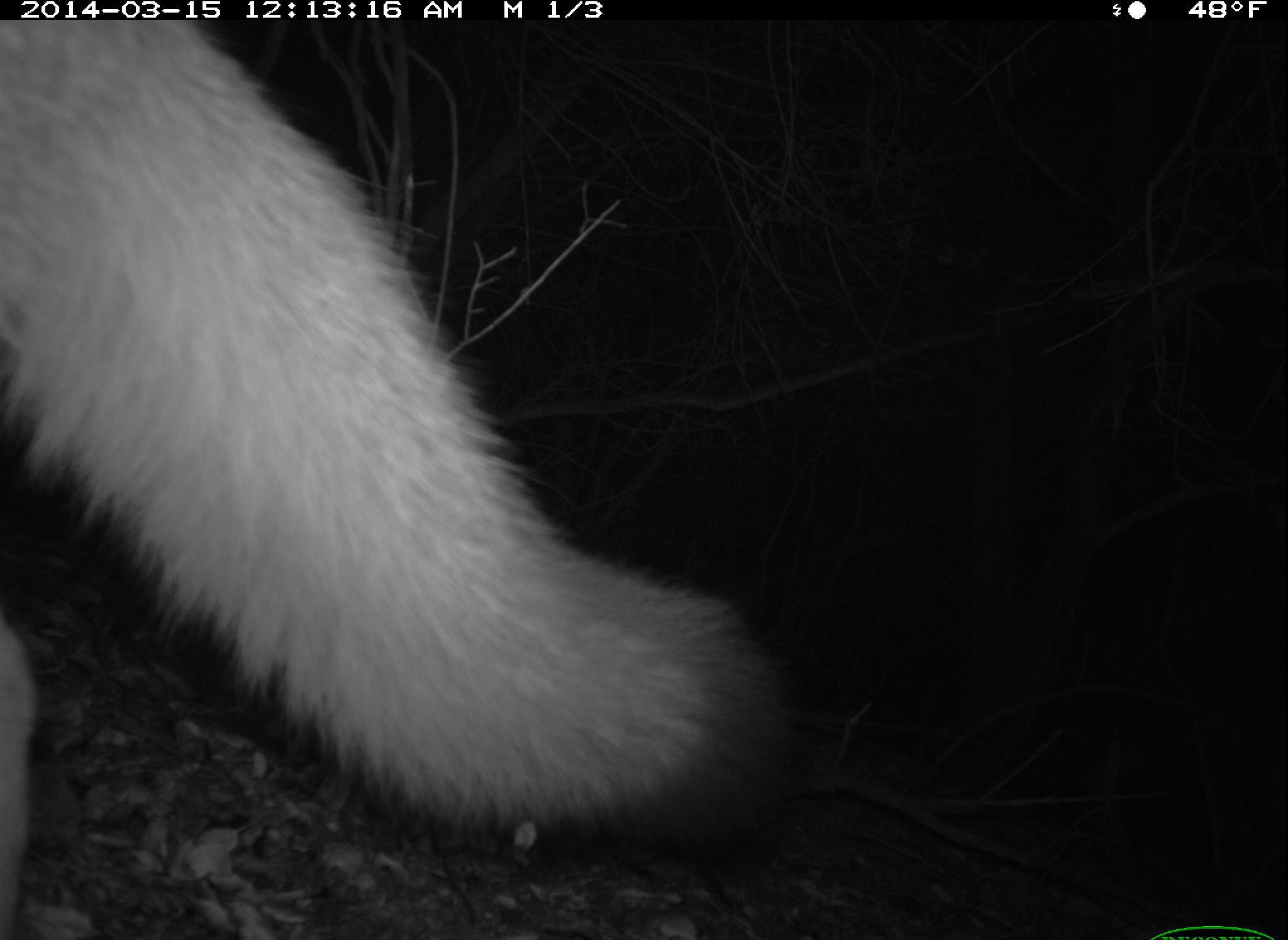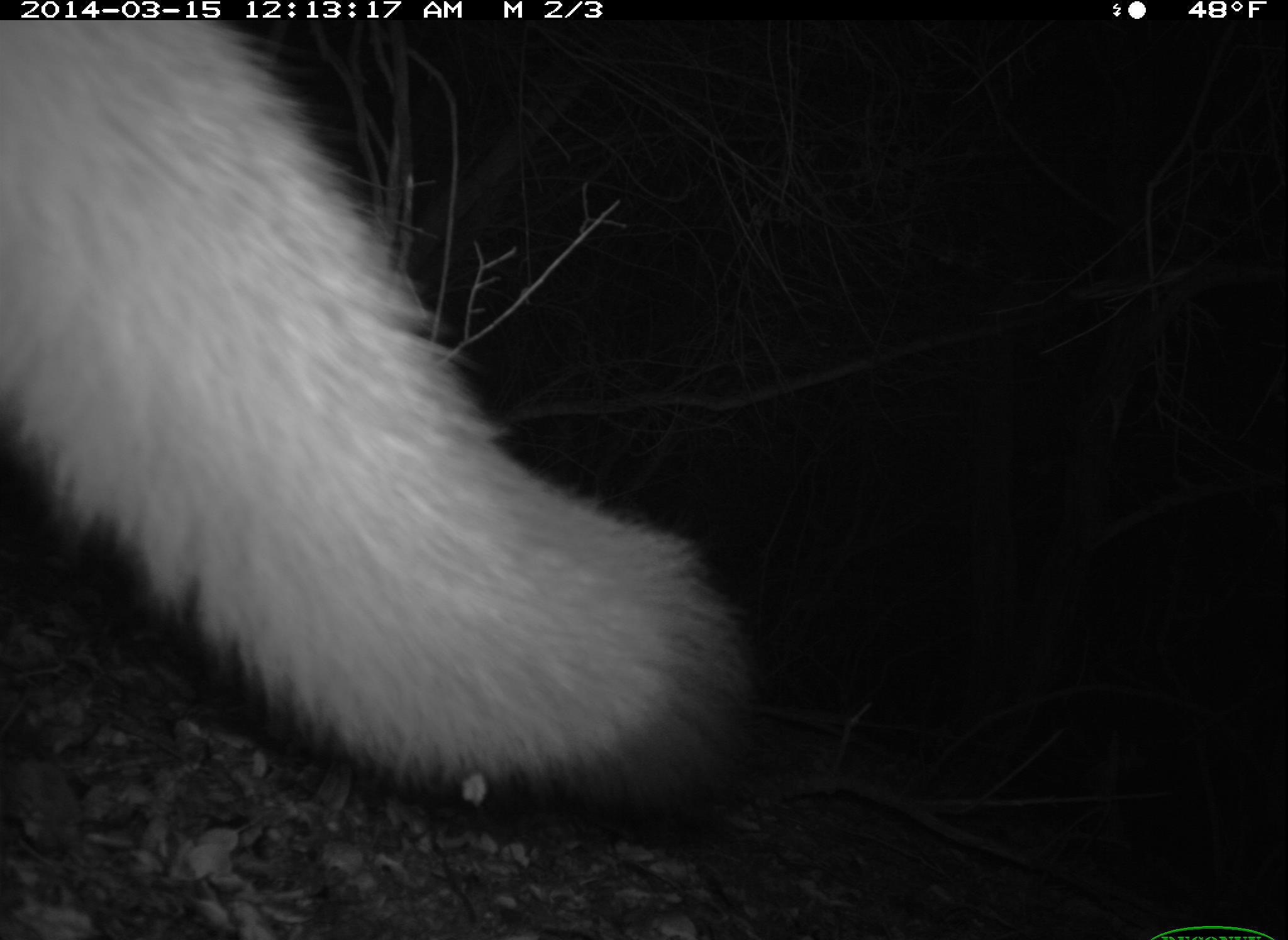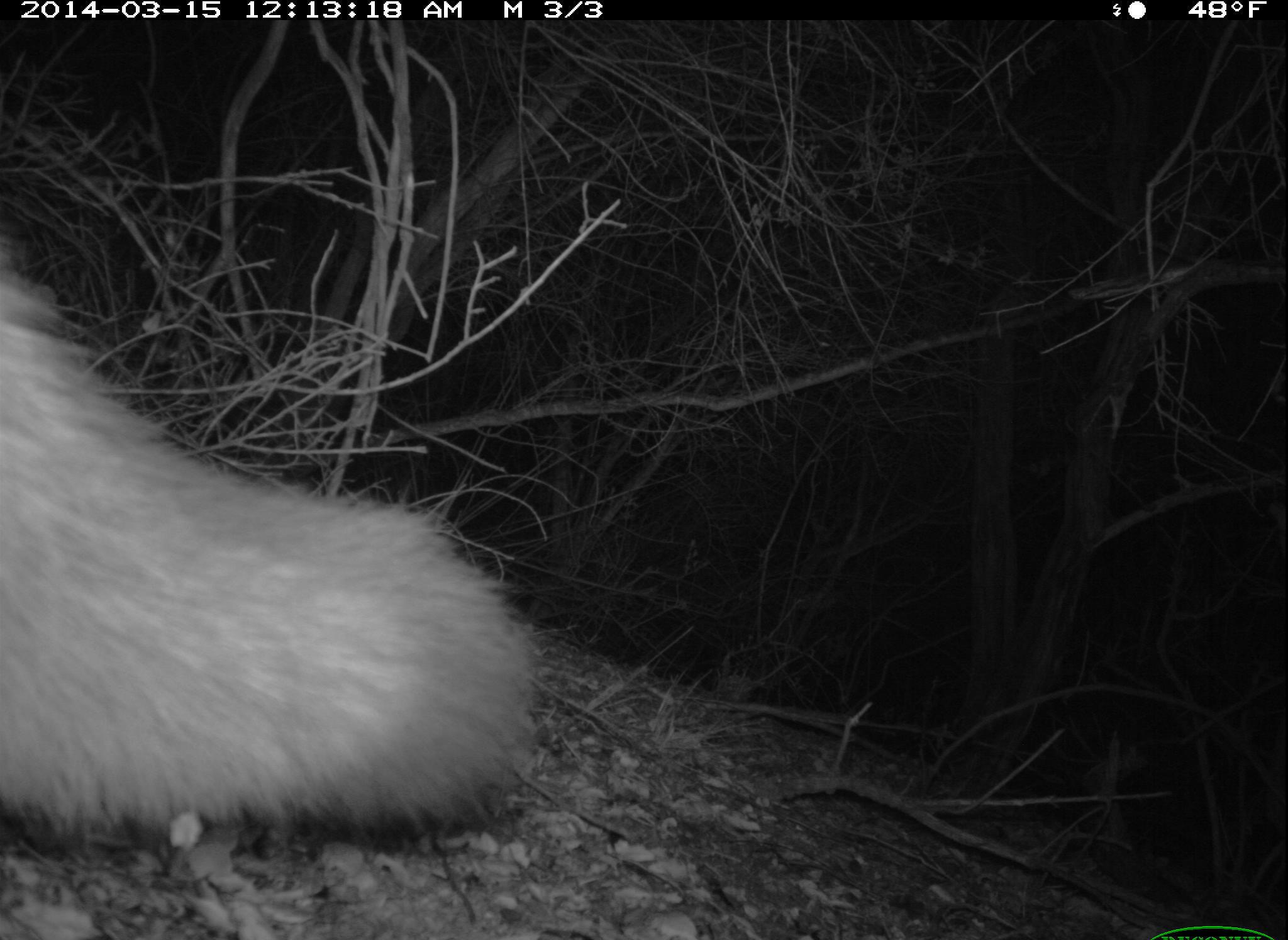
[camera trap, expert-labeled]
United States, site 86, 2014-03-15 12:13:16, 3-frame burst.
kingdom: Animalia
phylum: Chordata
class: Mammalia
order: Carnivora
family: Canidae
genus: Urocyon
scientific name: Urocyon cinereoargenteus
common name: gray fox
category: fox